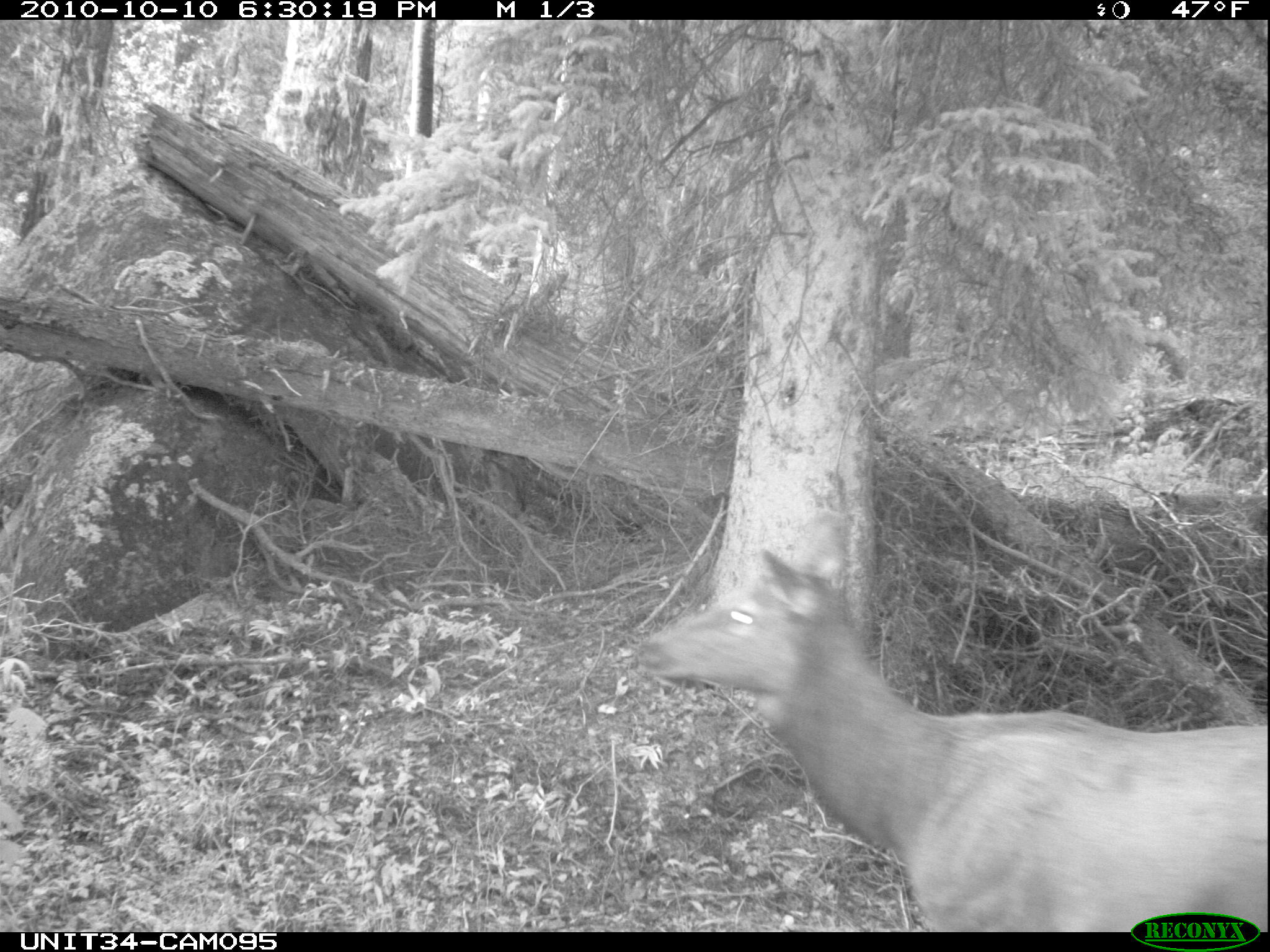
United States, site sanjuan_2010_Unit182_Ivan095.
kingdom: Animalia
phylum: Chordata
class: Mammalia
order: Artiodactyla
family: Cervidae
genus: Cervus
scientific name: Cervus elaphus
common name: red deer